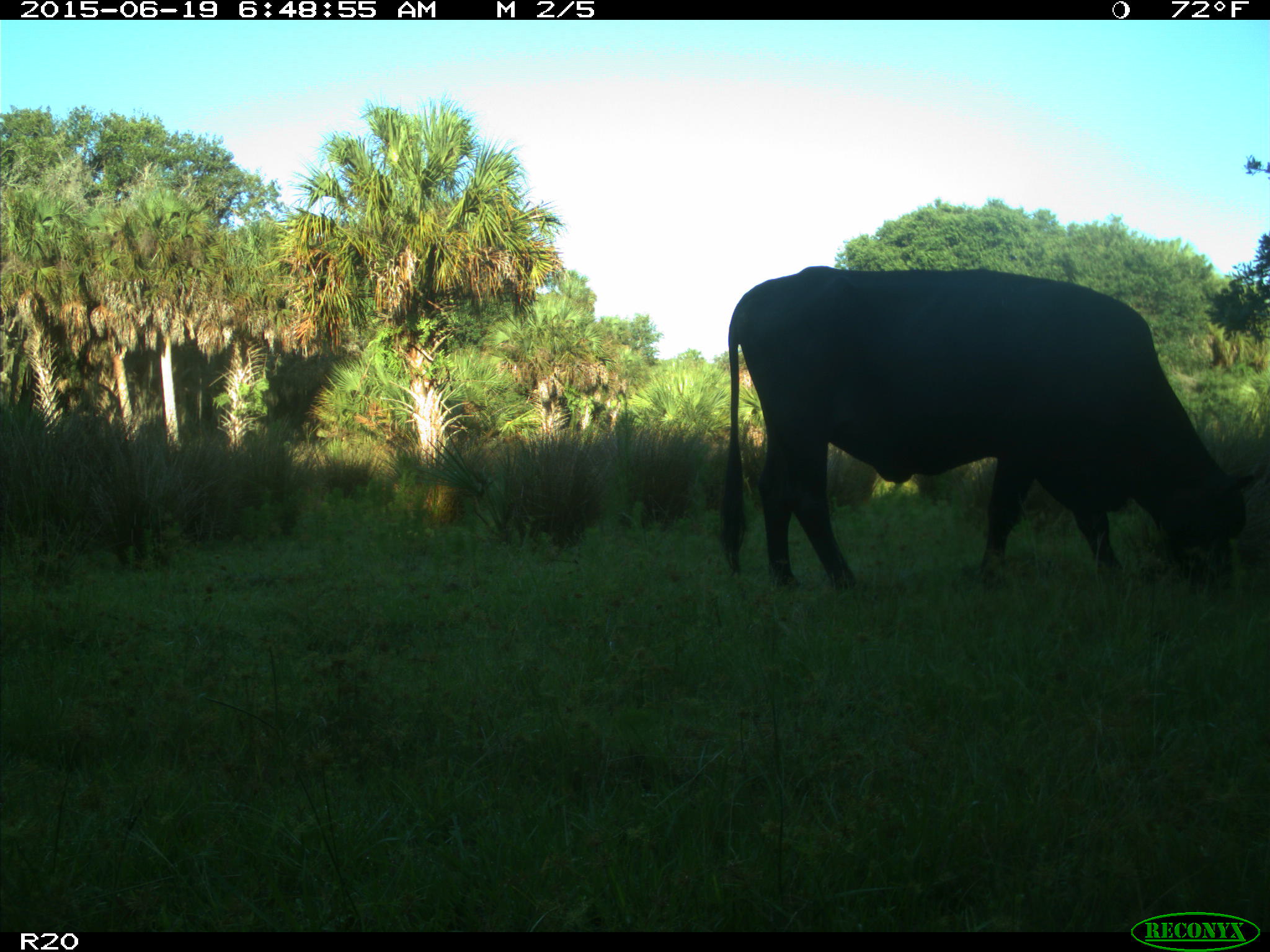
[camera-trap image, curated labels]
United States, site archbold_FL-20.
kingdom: Animalia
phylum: Chordata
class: Mammalia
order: Artiodactyla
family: Bovidae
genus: Bos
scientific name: Bos taurus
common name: domestic cow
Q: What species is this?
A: Bos taurus (domestic cow).